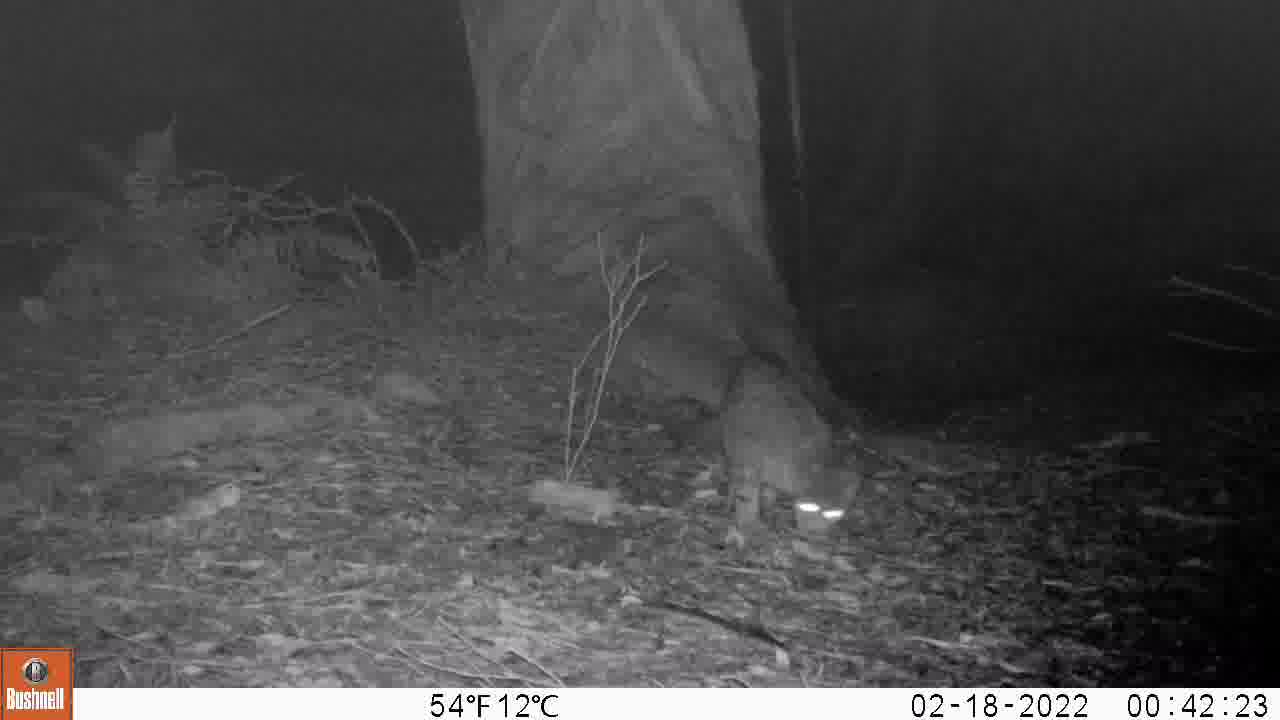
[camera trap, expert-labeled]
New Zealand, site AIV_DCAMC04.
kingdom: Animalia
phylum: Chordata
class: Mammalia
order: Carnivora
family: Felidae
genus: Felis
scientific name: Felis catus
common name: domestic cat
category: cat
Cat (domestic cat) (Felis catus).